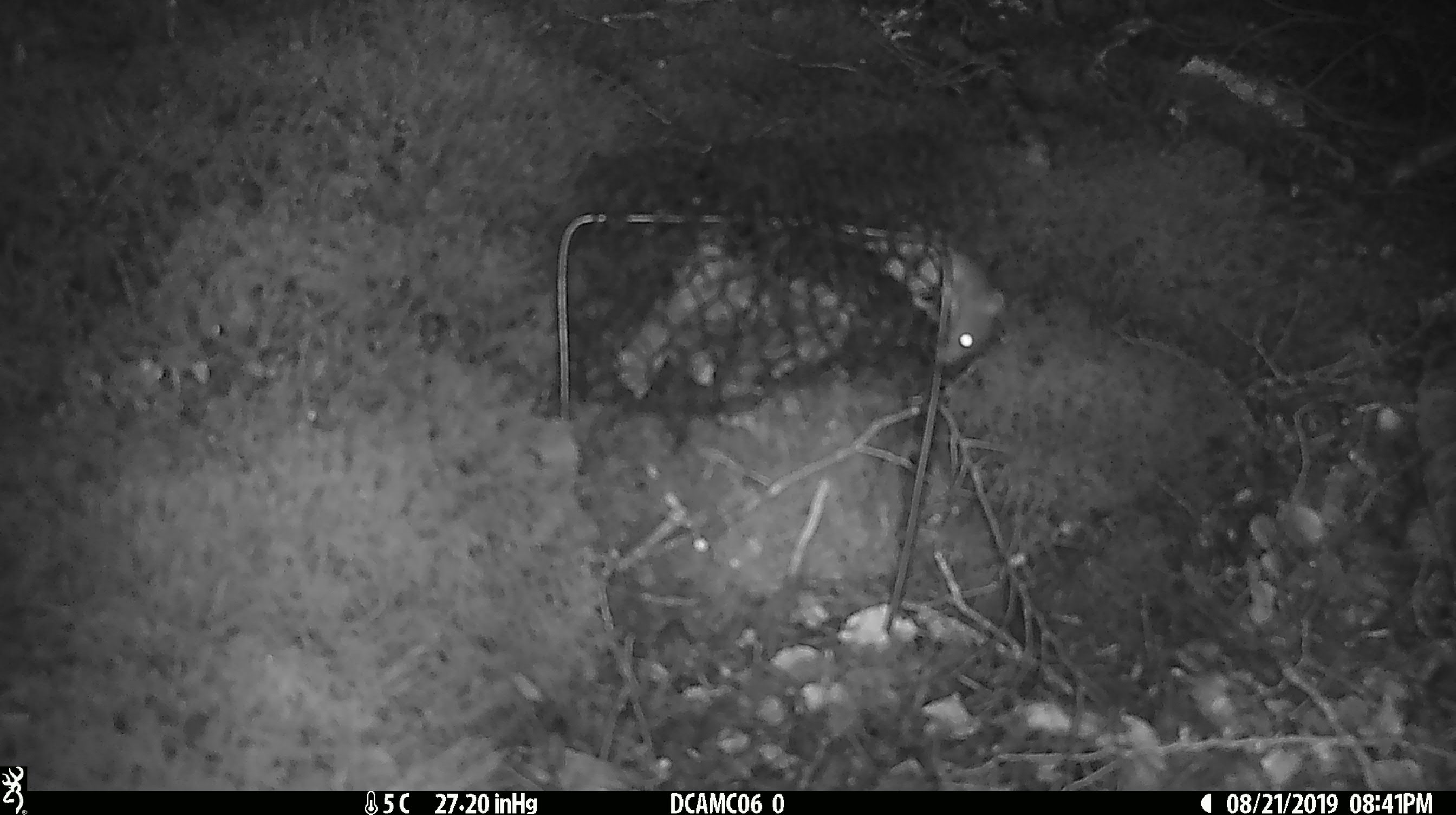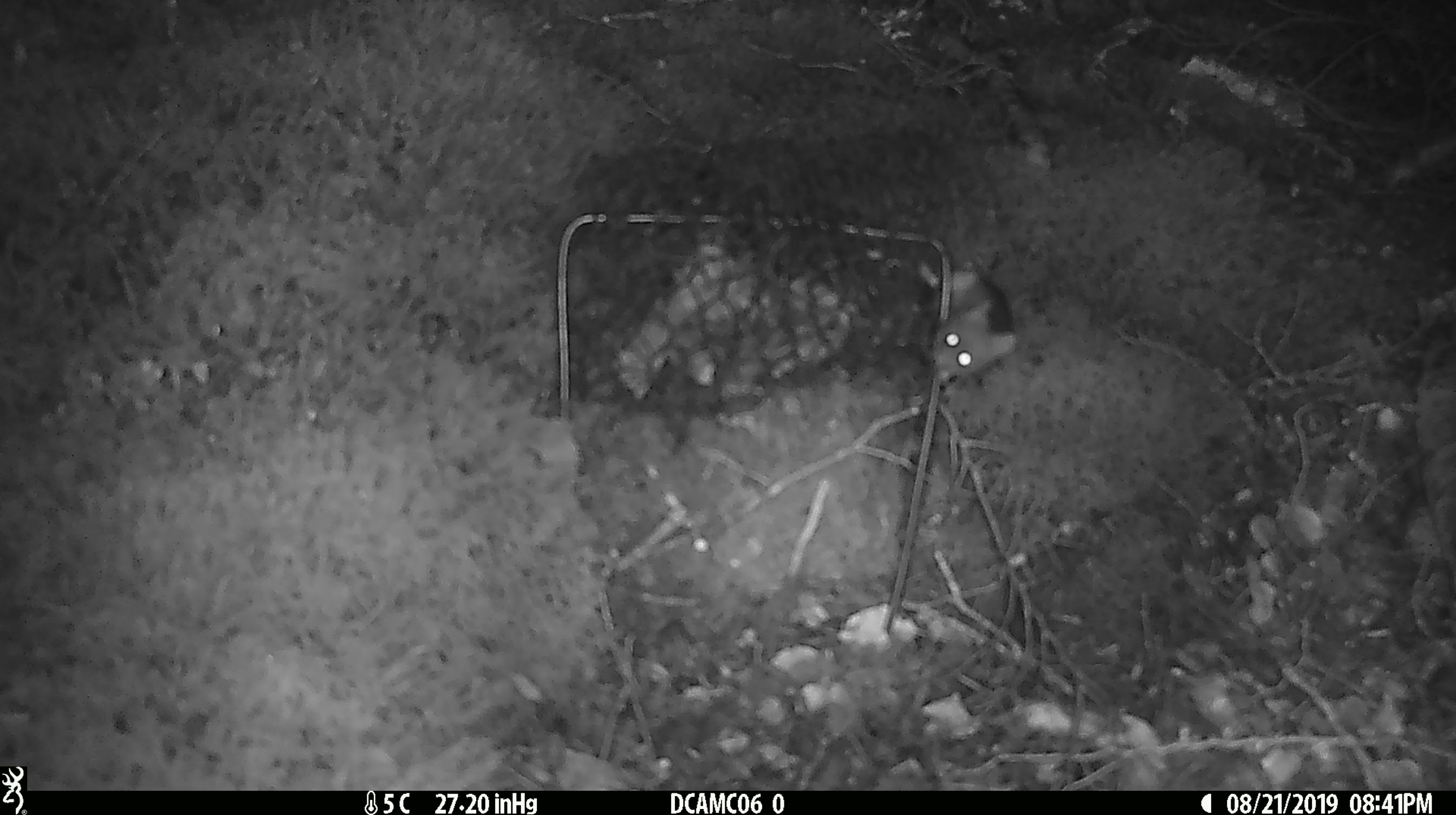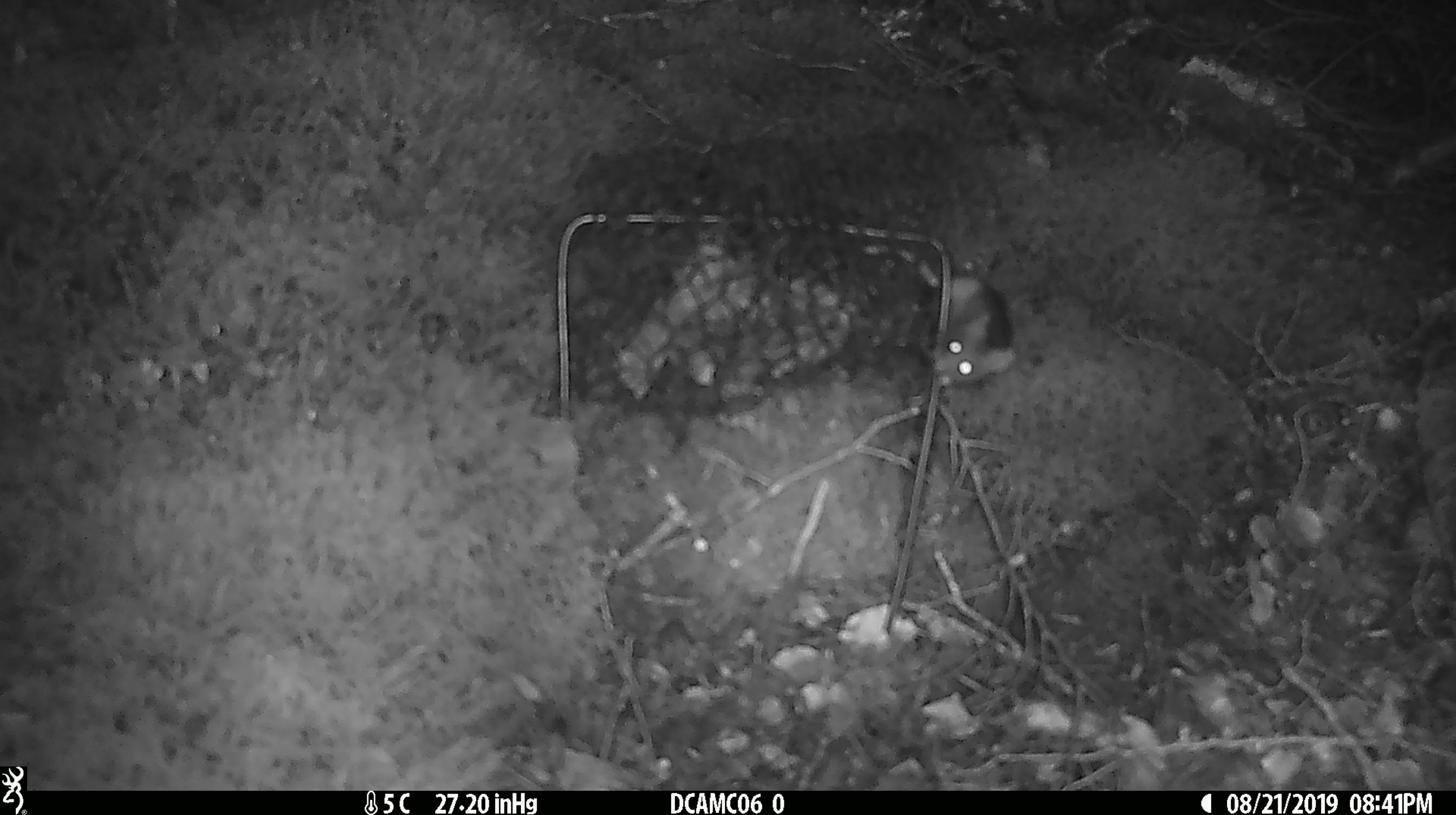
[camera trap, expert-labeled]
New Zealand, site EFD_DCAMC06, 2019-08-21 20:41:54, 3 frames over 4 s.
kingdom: Animalia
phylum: Chordata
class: Mammalia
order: Rodentia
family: Muridae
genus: Mus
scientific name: Mus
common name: mouse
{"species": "mouse (Mus)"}